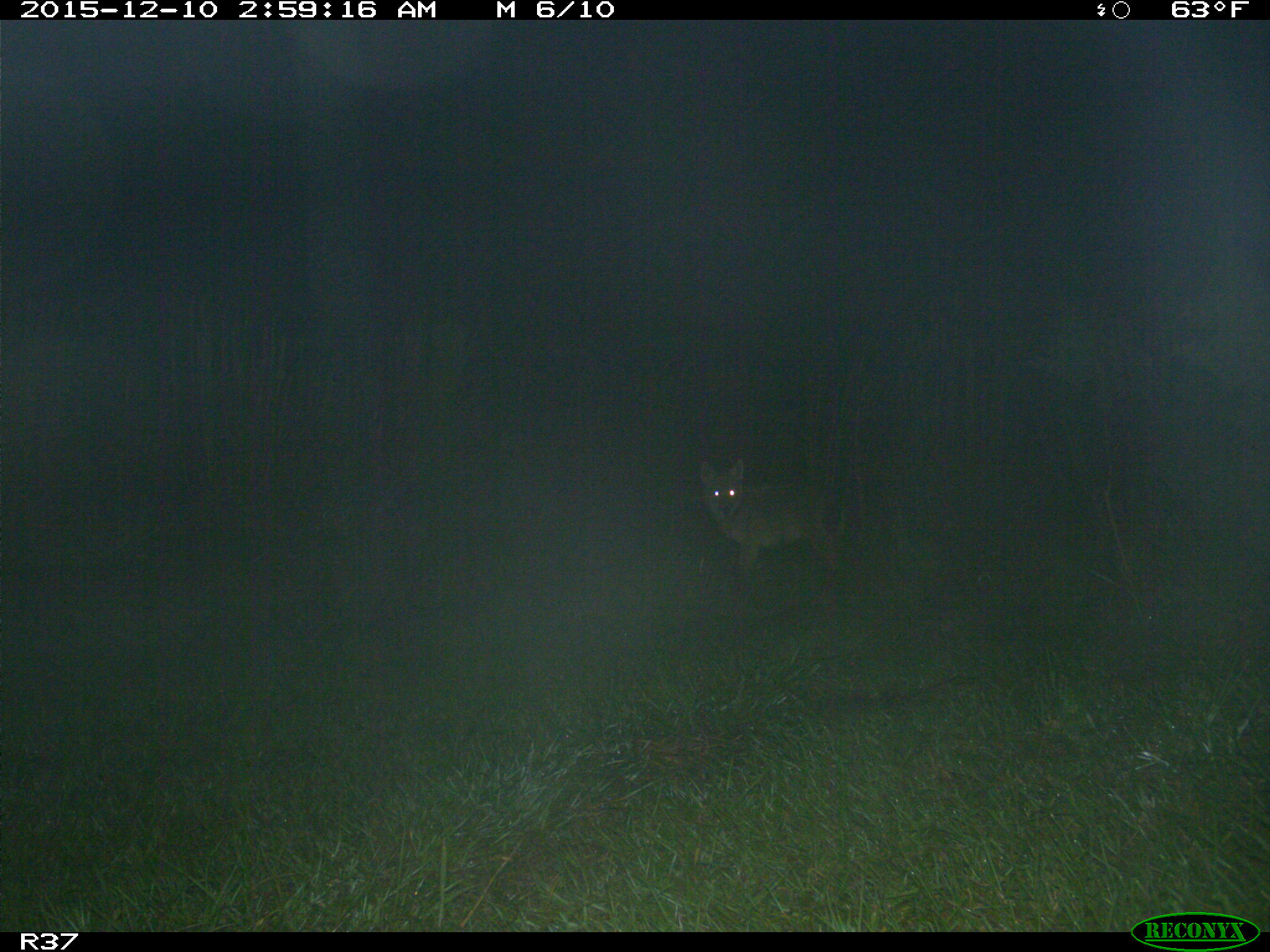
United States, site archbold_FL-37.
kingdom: Animalia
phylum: Chordata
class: Mammalia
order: Carnivora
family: Canidae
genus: Canis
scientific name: Canis latrans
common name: coyote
Canis latrans (coyote).